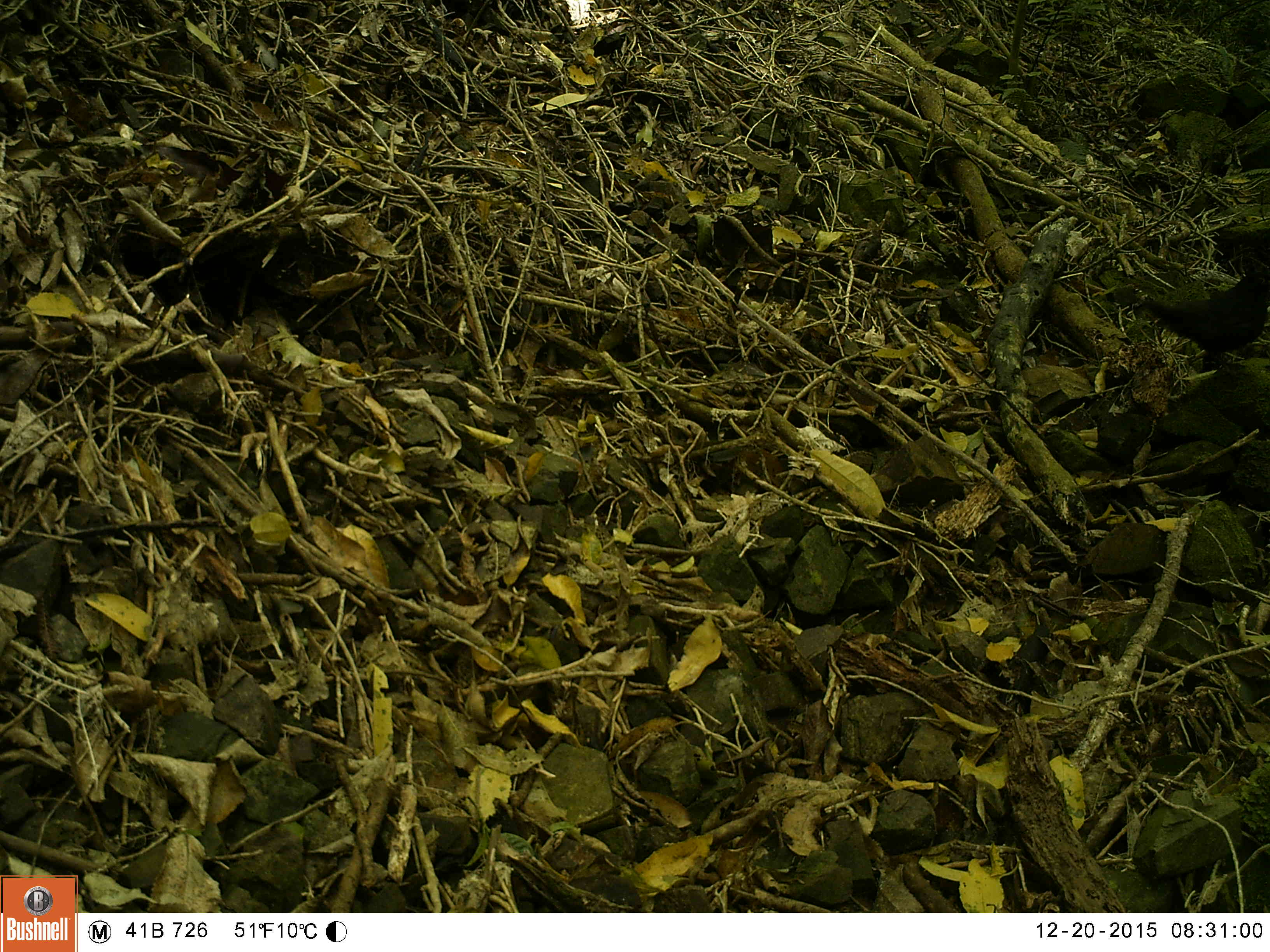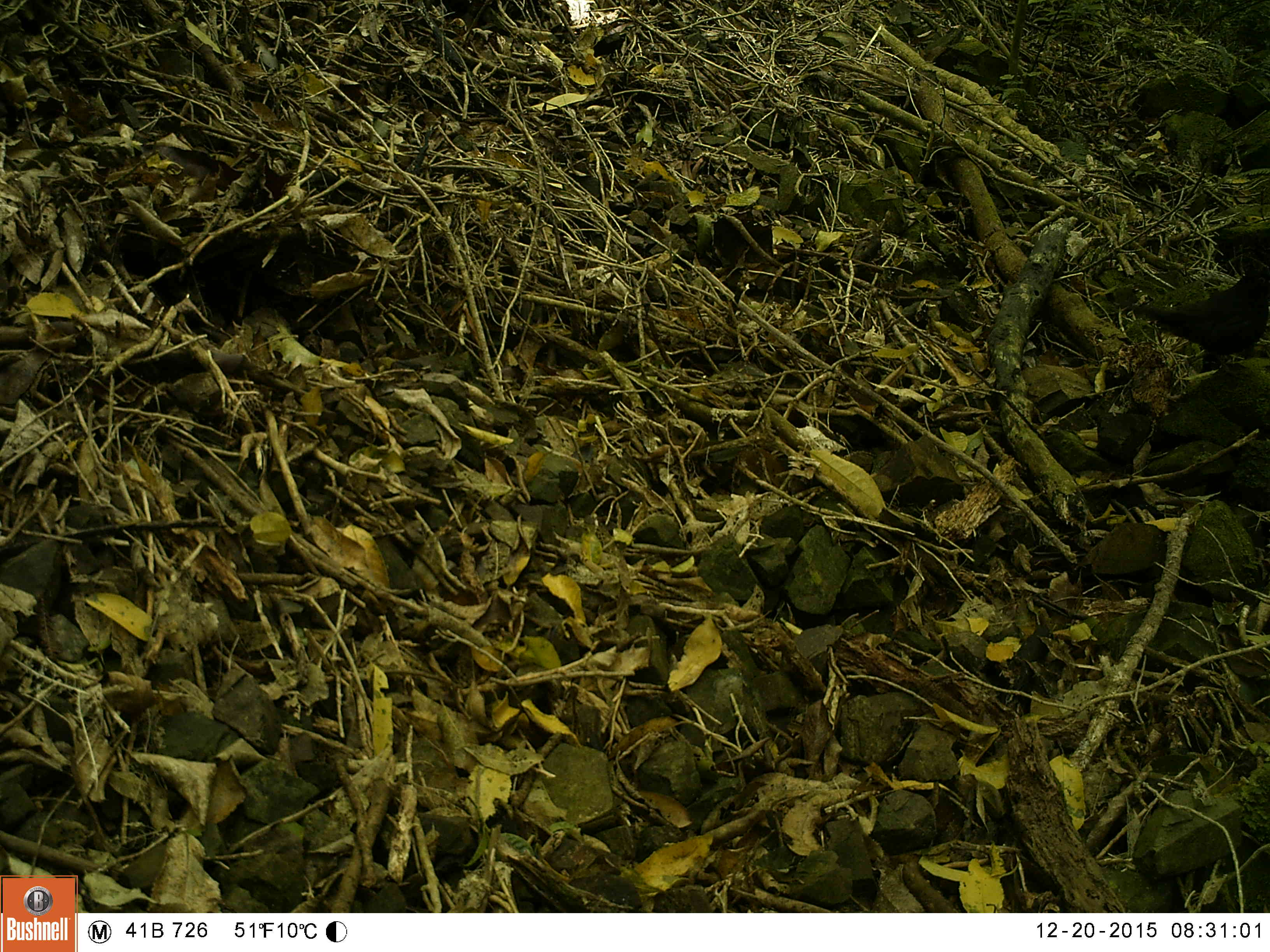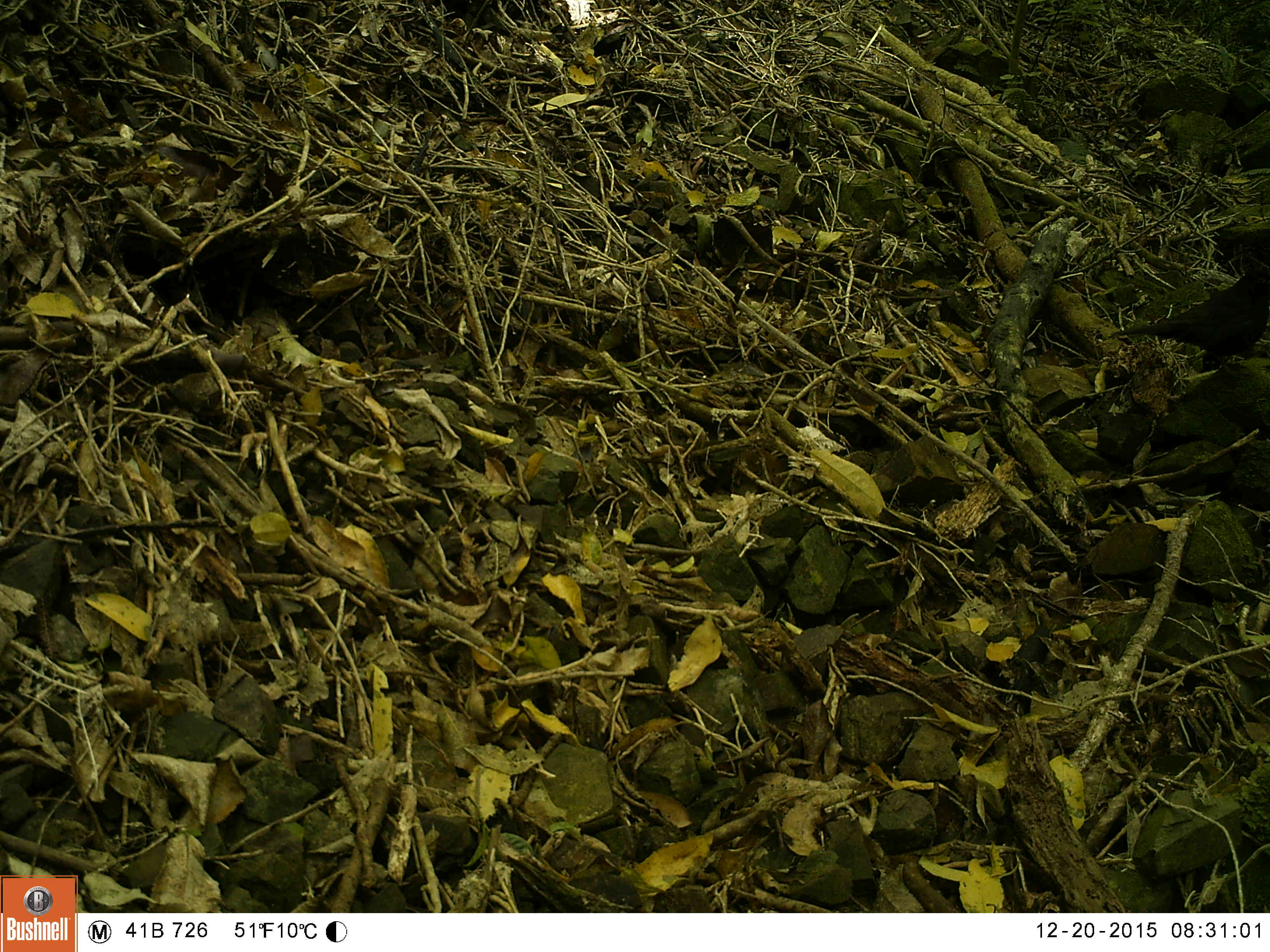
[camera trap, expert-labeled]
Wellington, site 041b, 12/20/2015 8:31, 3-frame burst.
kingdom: Animalia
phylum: Chordata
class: Aves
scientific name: Aves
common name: bird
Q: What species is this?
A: Bird (Aves).